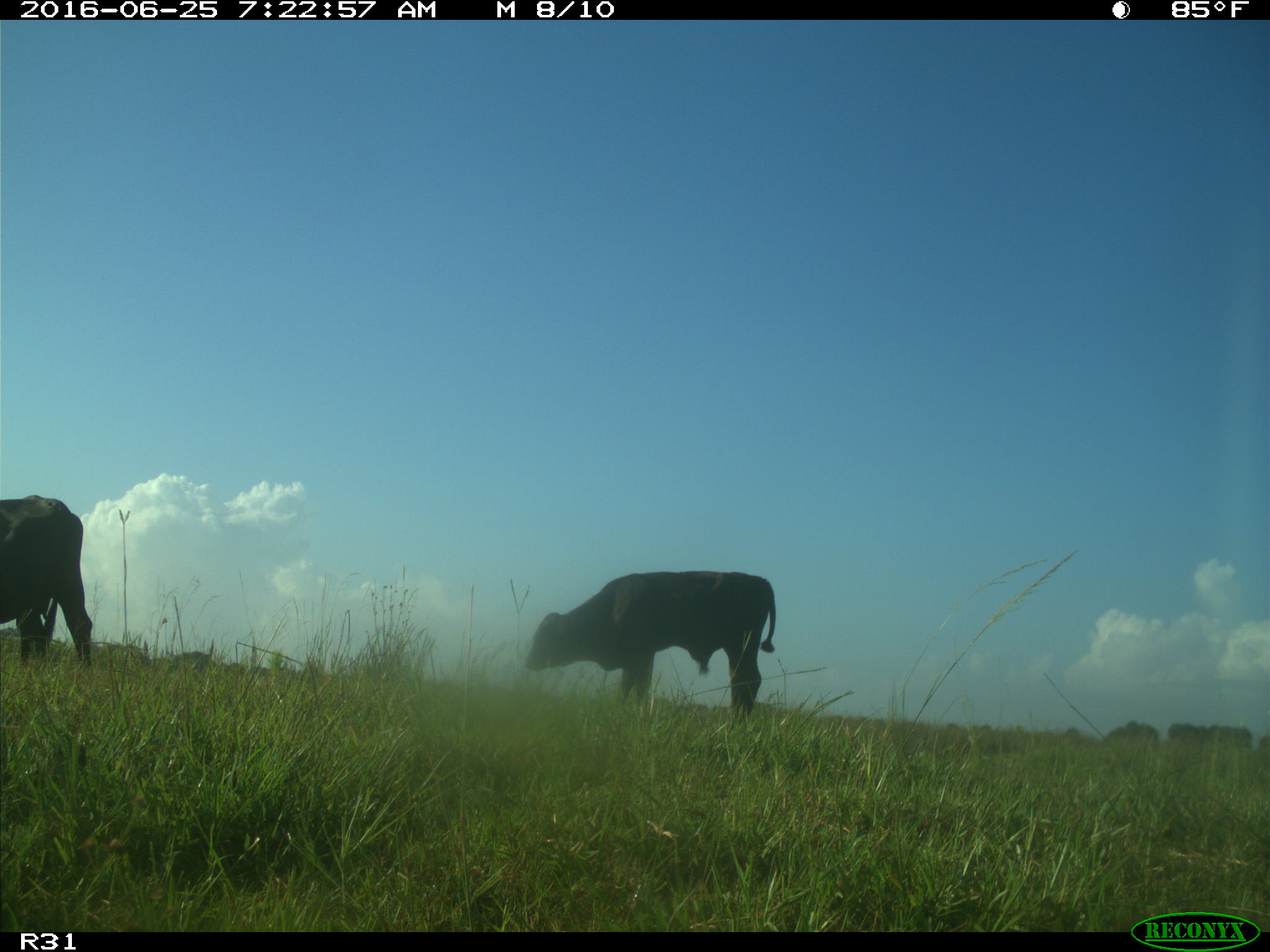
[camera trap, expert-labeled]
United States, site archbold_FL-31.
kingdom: Animalia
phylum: Chordata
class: Mammalia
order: Artiodactyla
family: Bovidae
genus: Bos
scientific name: Bos taurus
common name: domestic cow